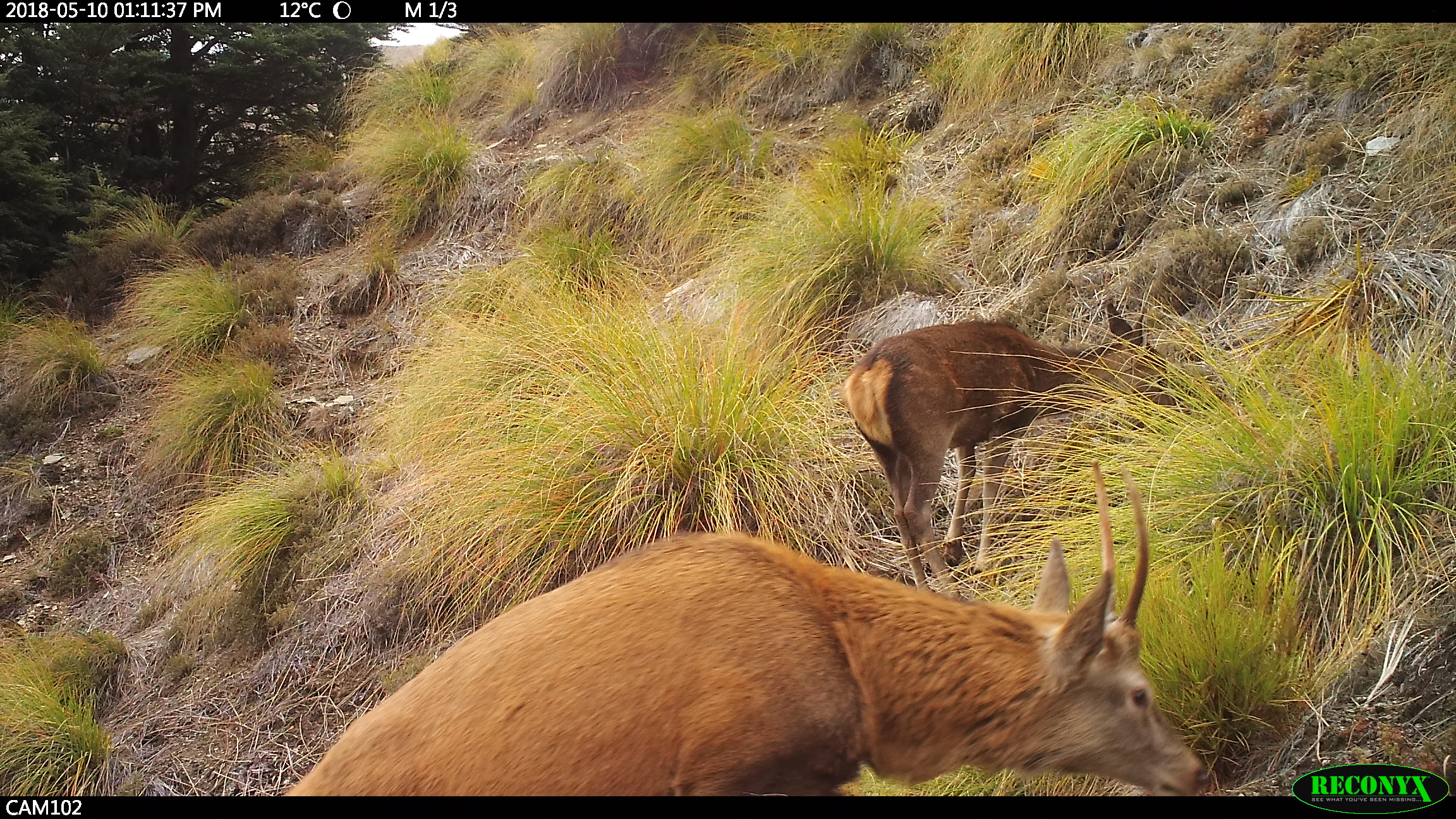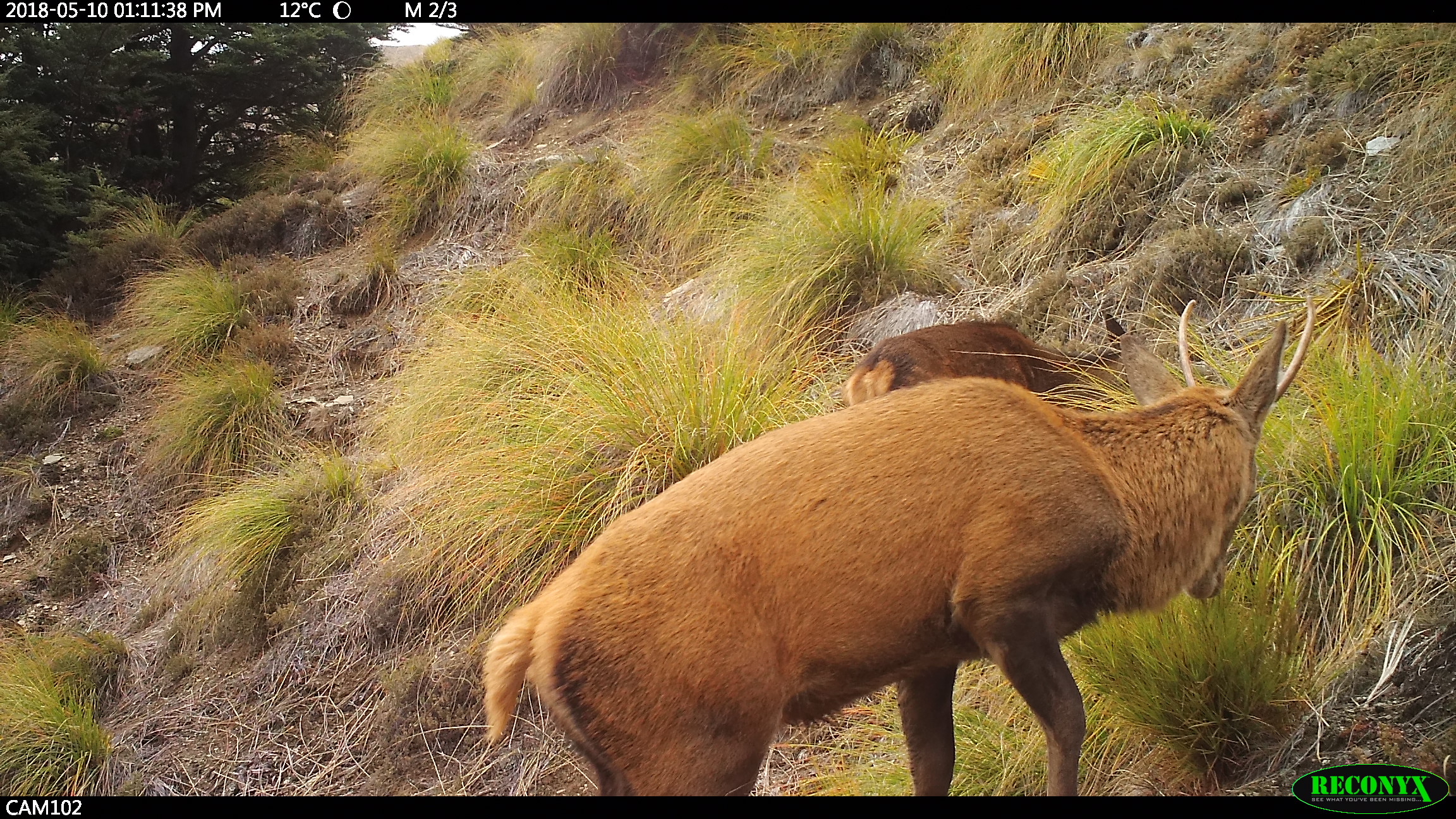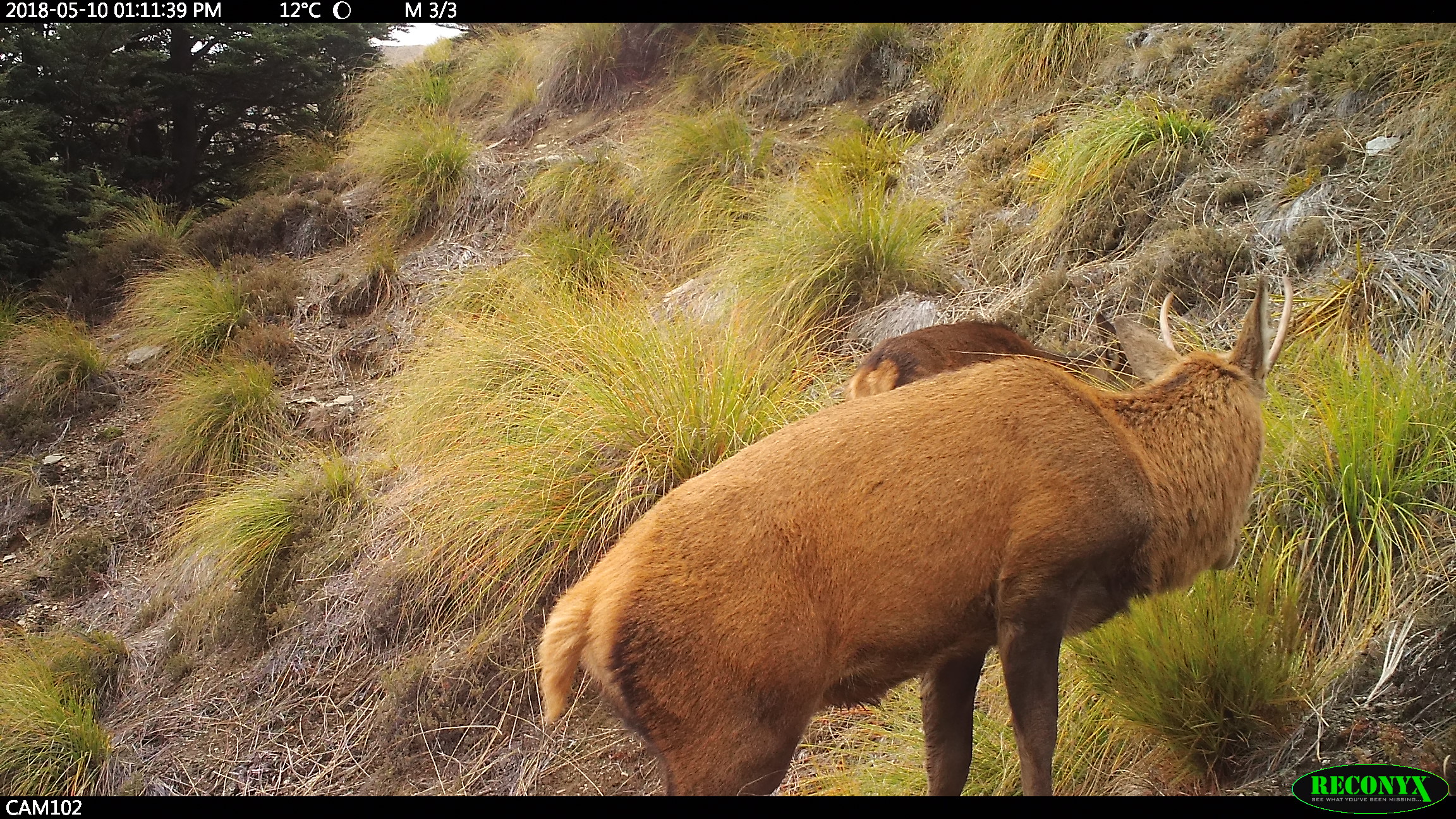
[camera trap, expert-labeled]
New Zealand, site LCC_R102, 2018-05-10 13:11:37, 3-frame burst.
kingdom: Animalia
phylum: Chordata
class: Mammalia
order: Artiodactyla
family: Cervidae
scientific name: Cervidae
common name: deer